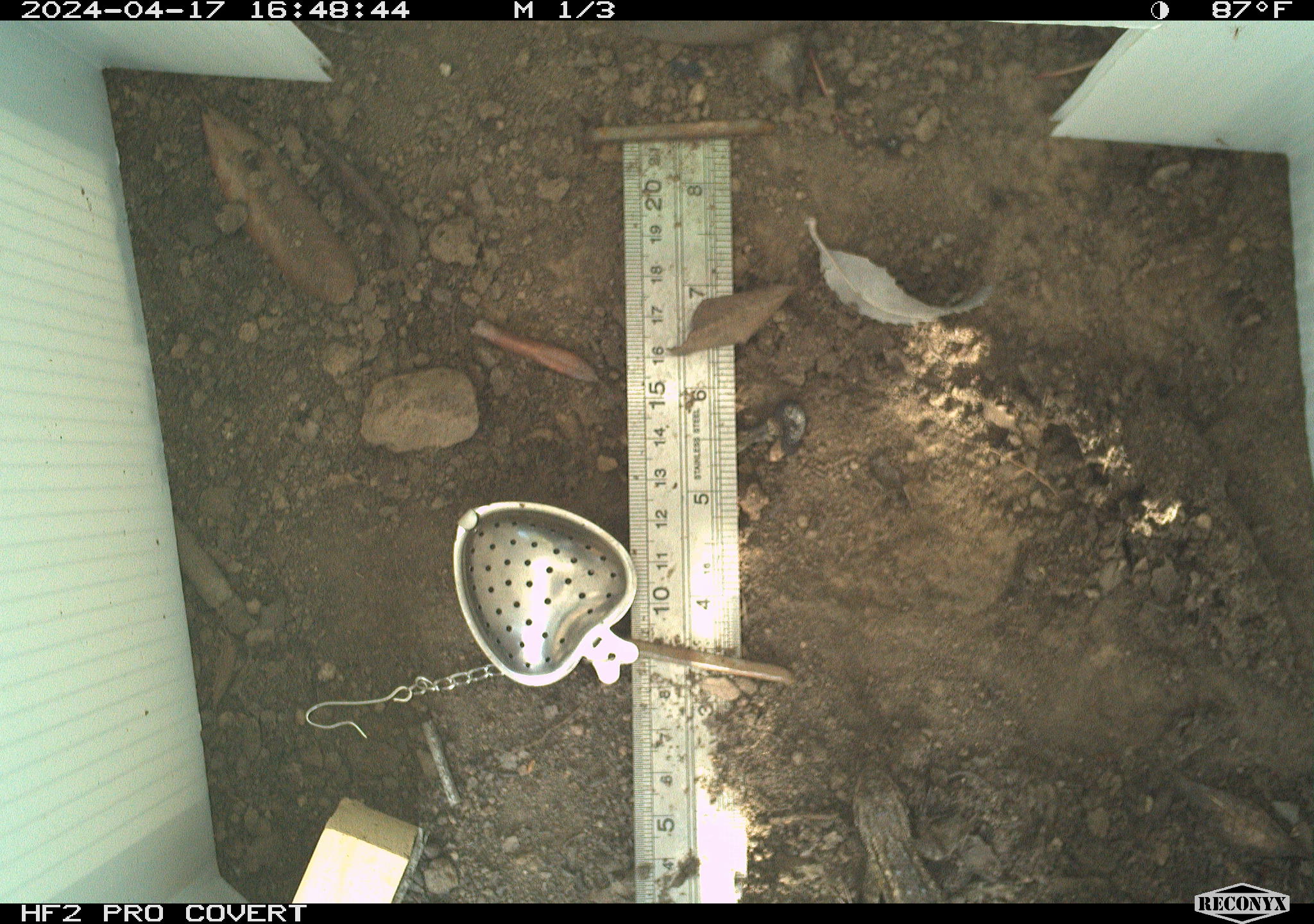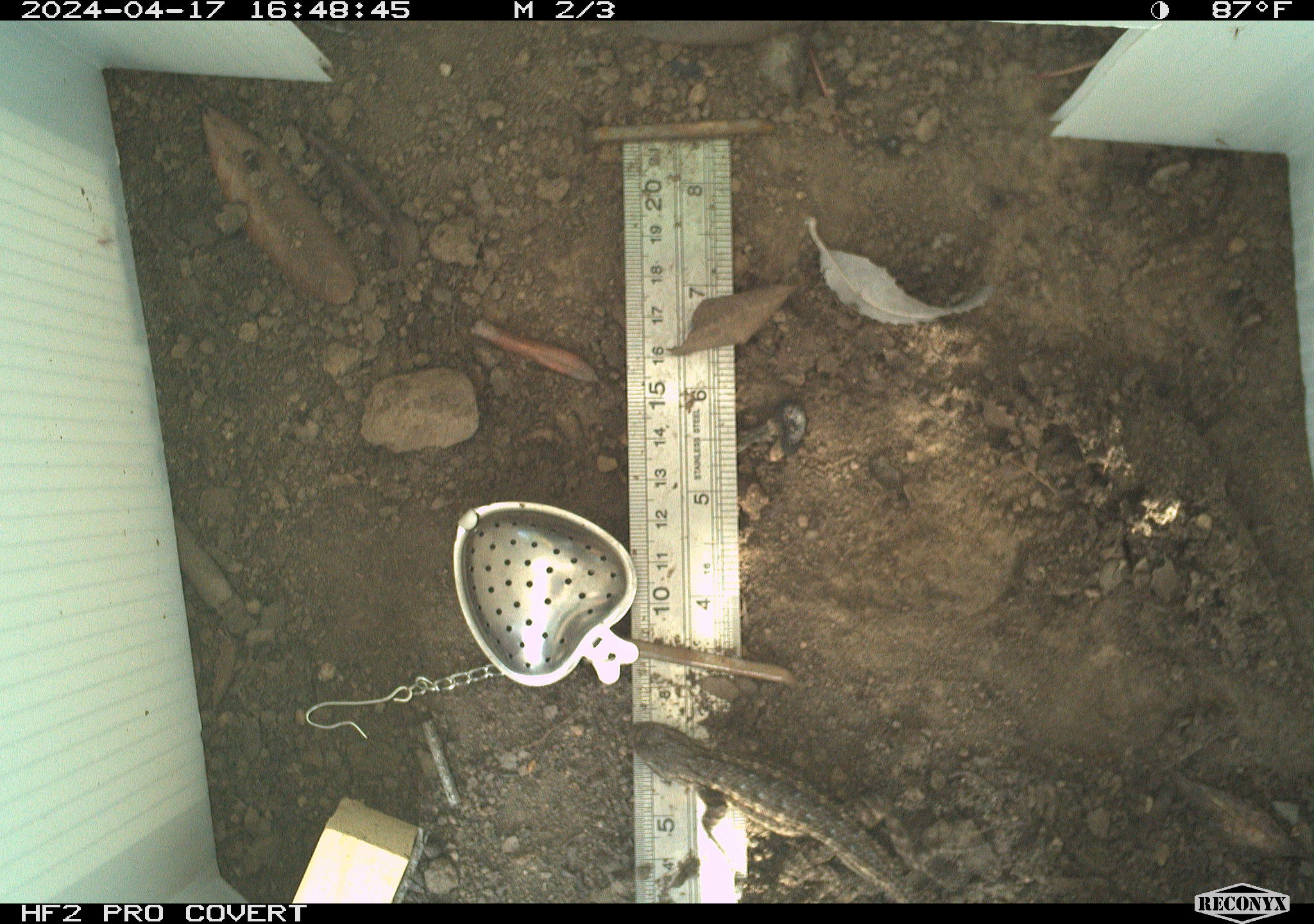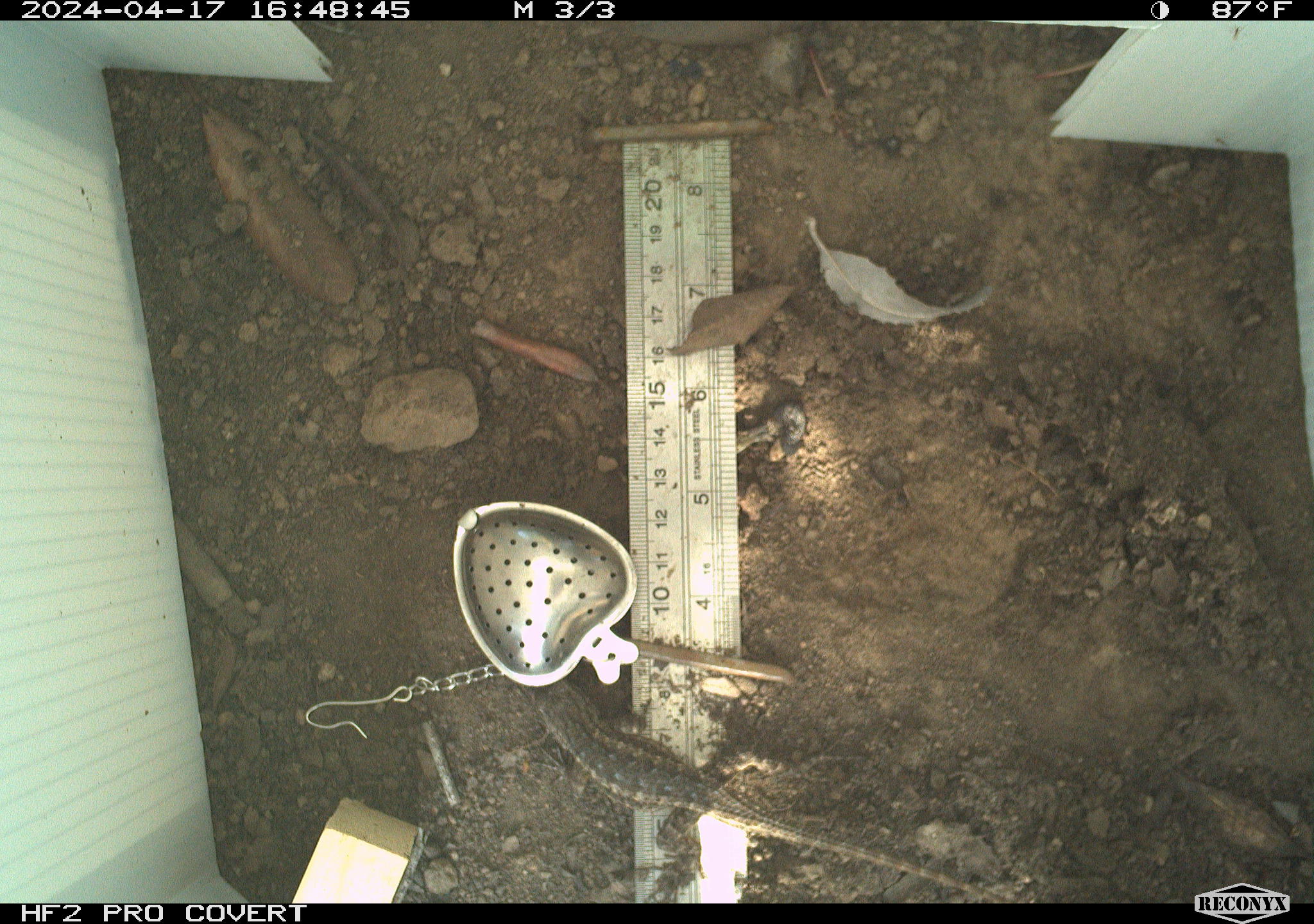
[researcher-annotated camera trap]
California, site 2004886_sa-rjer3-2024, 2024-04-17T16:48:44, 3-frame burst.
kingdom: Animalia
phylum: Chordata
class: Reptilia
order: Squamata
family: Phrynosomatidae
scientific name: Phrynosomatidae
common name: phrynosomatid lizards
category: phrynosomatidae family